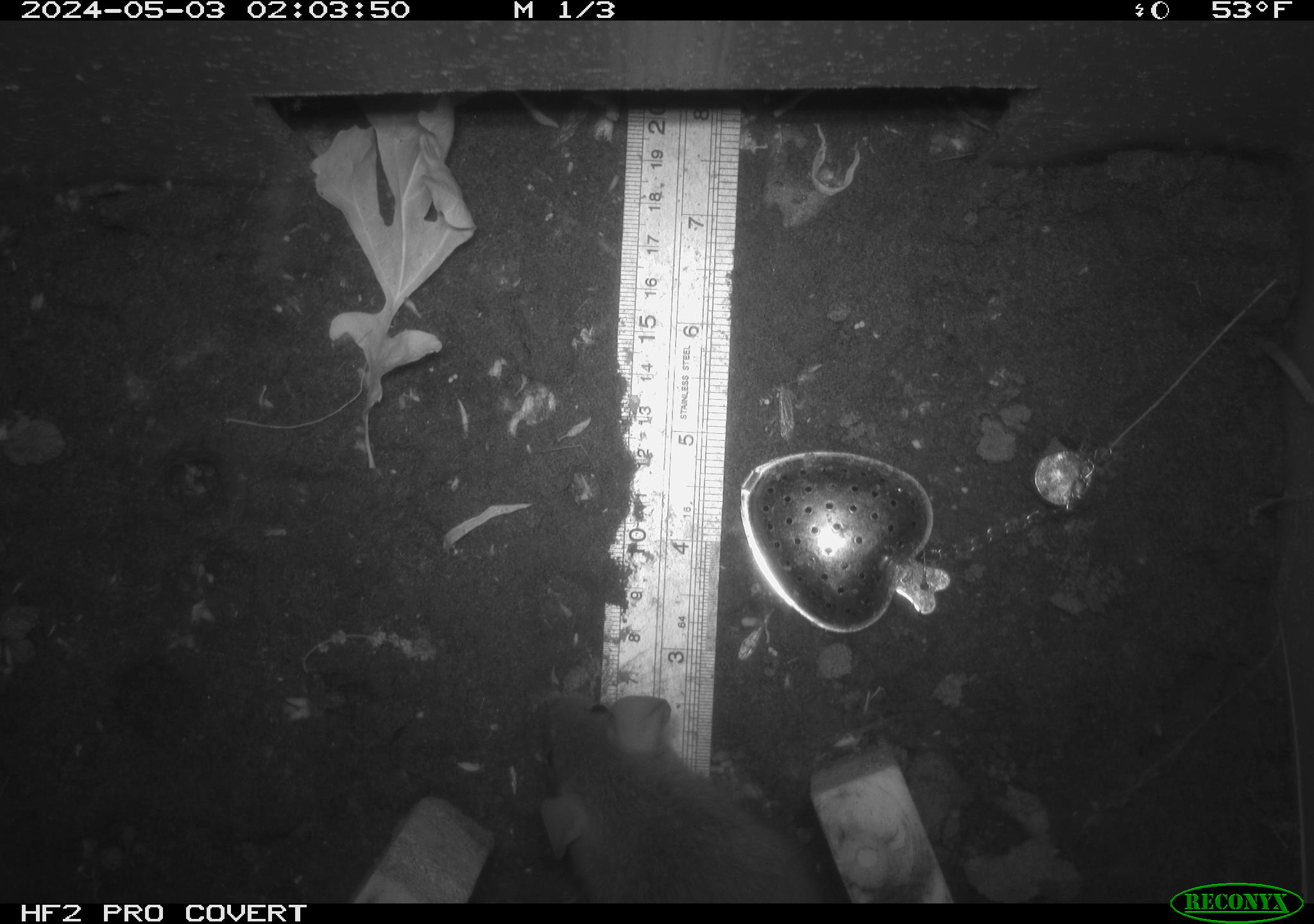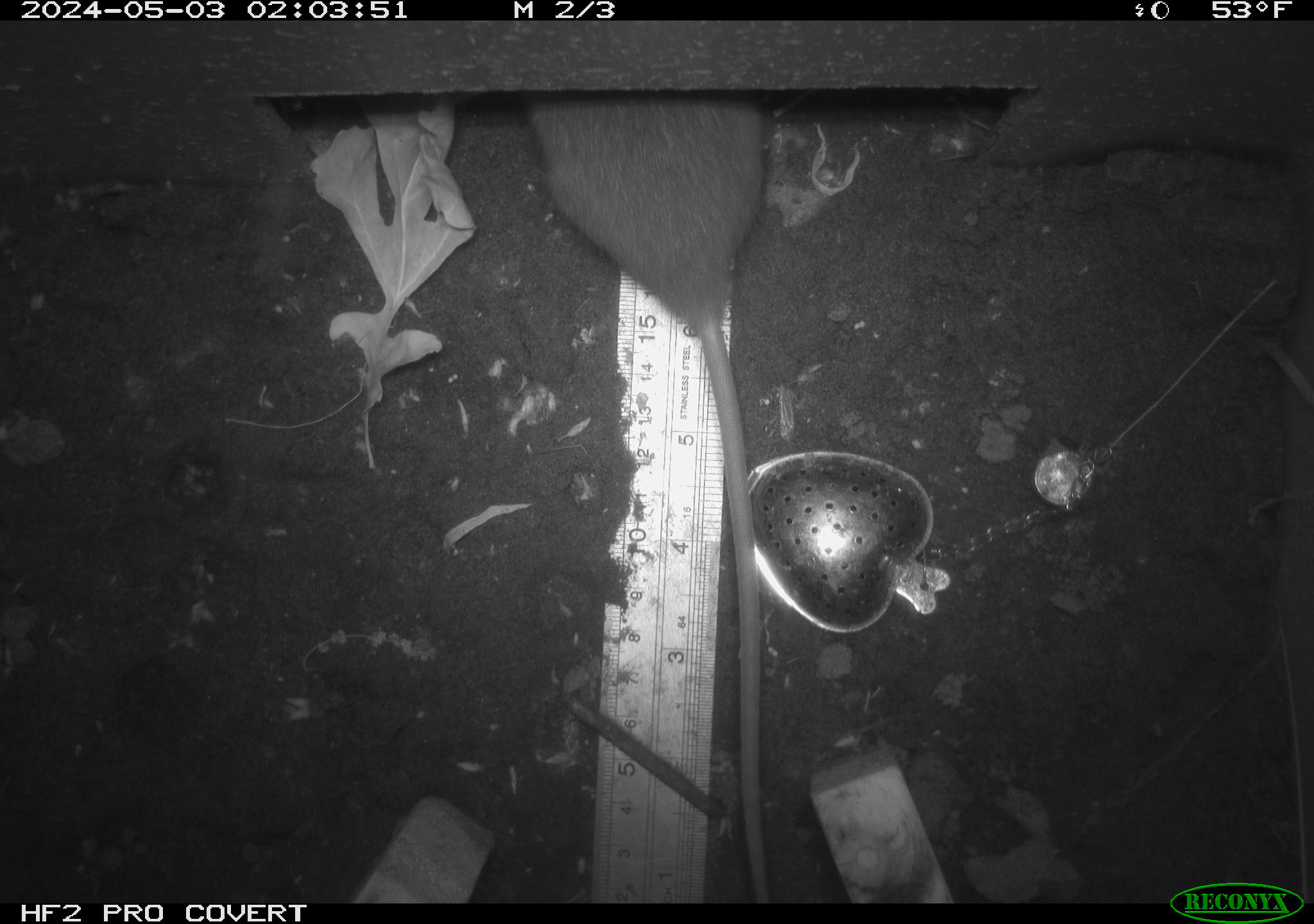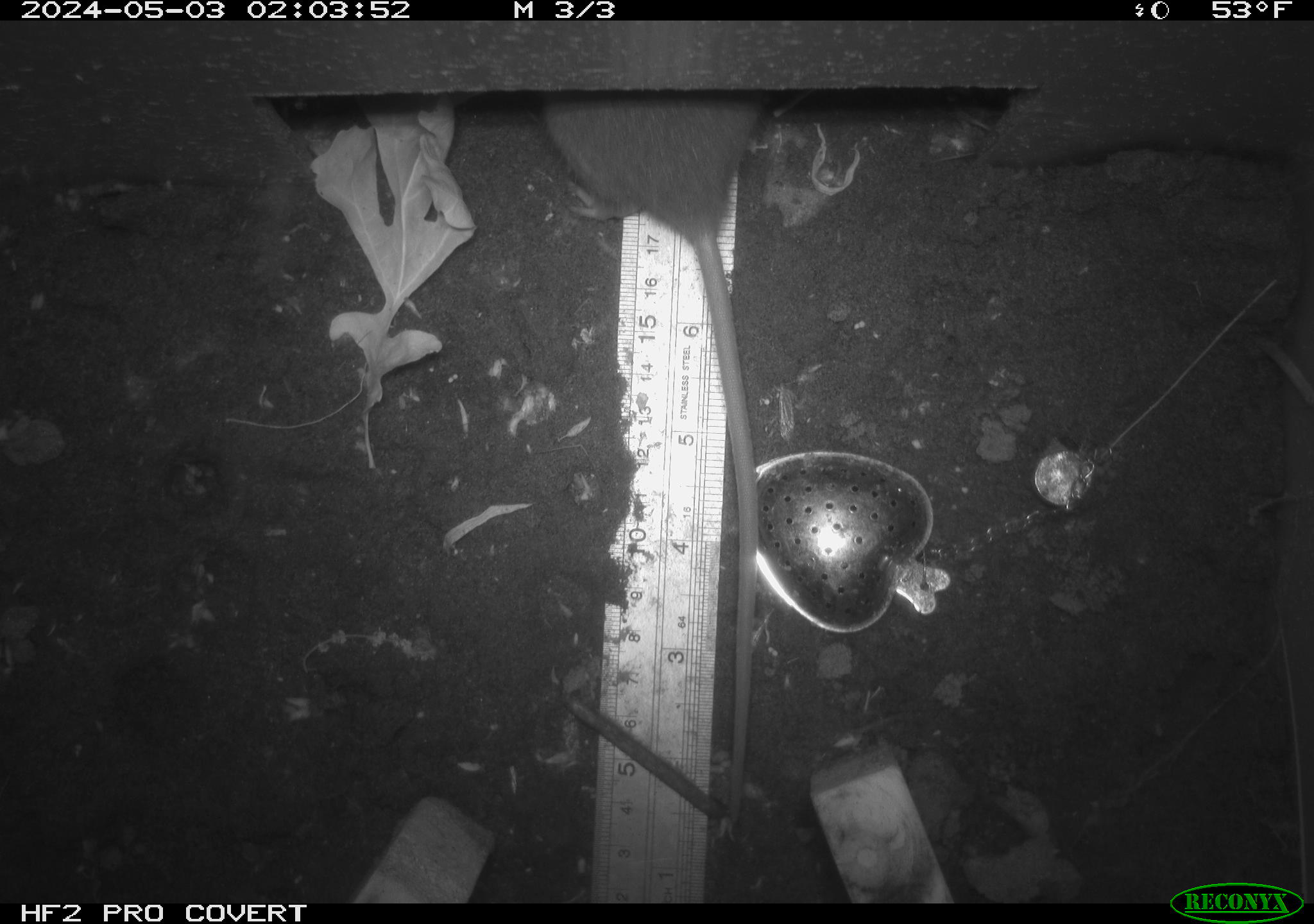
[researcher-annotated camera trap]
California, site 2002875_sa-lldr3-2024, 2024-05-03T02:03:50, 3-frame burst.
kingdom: Animalia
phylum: Chordata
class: Mammalia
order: Rodentia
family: Muridae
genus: Rattus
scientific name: Rattus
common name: rat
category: rattus species